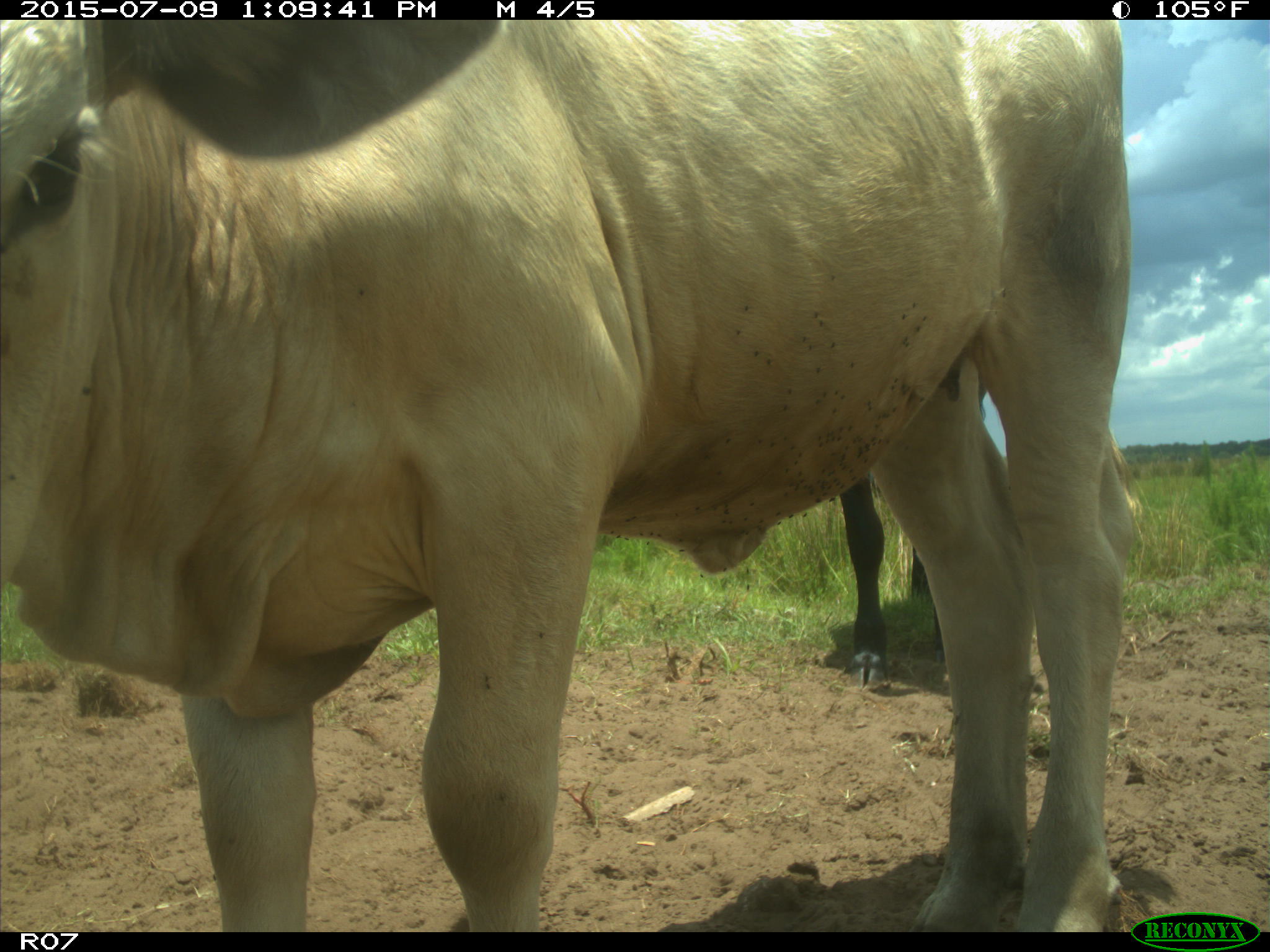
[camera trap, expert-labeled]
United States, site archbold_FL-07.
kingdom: Animalia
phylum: Chordata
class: Mammalia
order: Artiodactyla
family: Bovidae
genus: Bos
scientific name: Bos taurus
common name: domestic cow